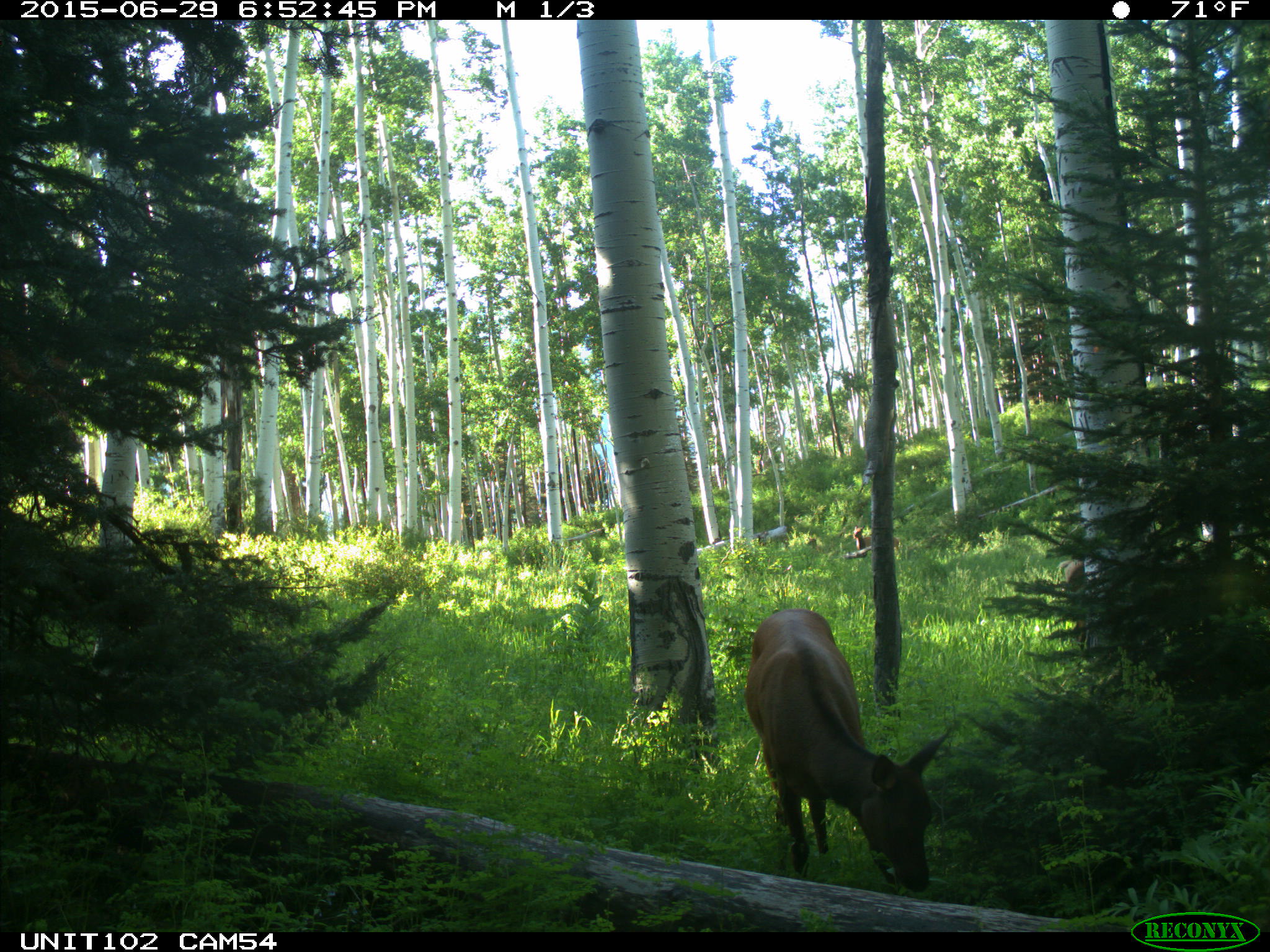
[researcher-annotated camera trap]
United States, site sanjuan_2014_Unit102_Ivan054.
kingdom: Animalia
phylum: Chordata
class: Mammalia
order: Artiodactyla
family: Cervidae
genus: Cervus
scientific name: Cervus elaphus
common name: red deer